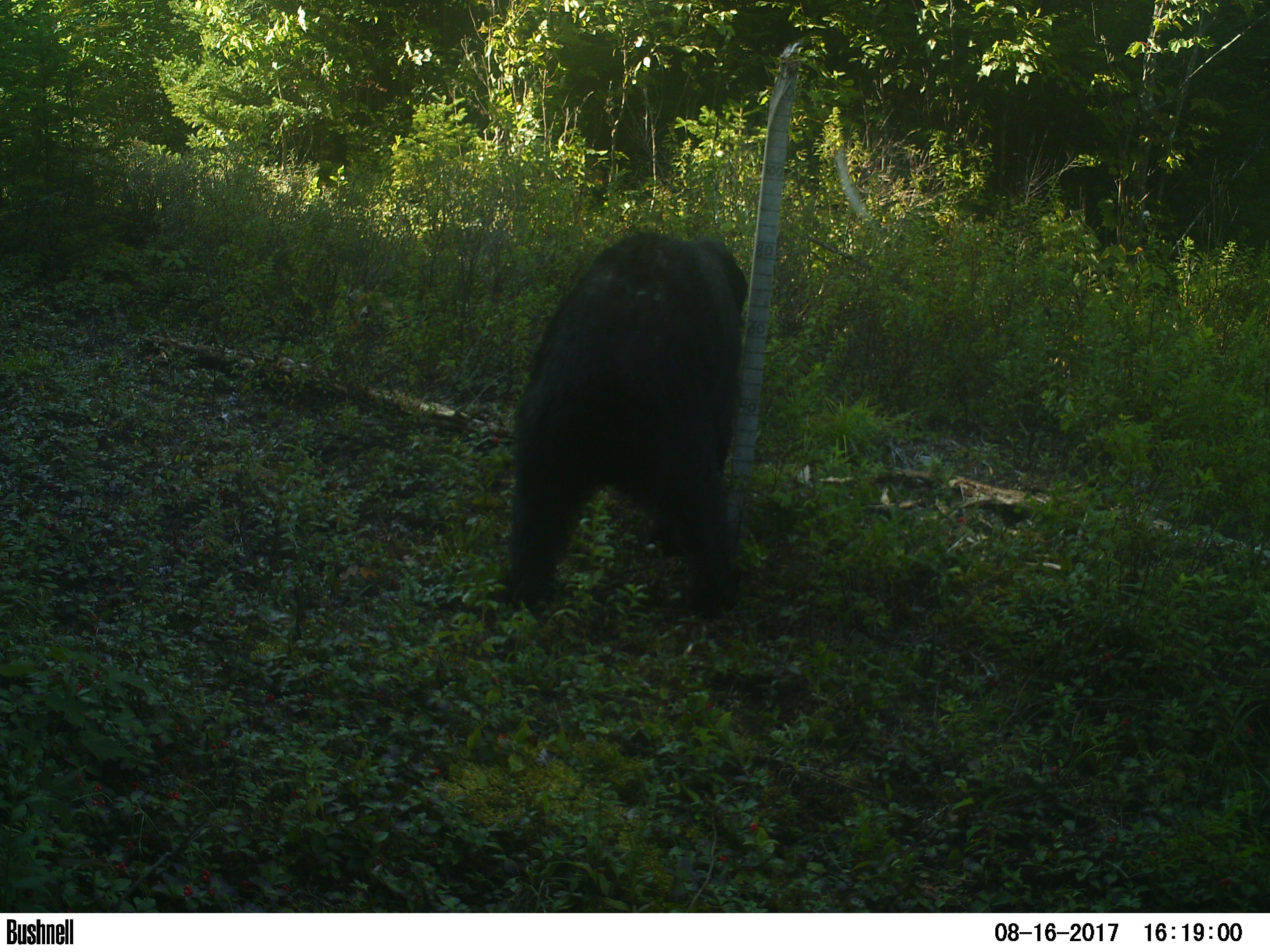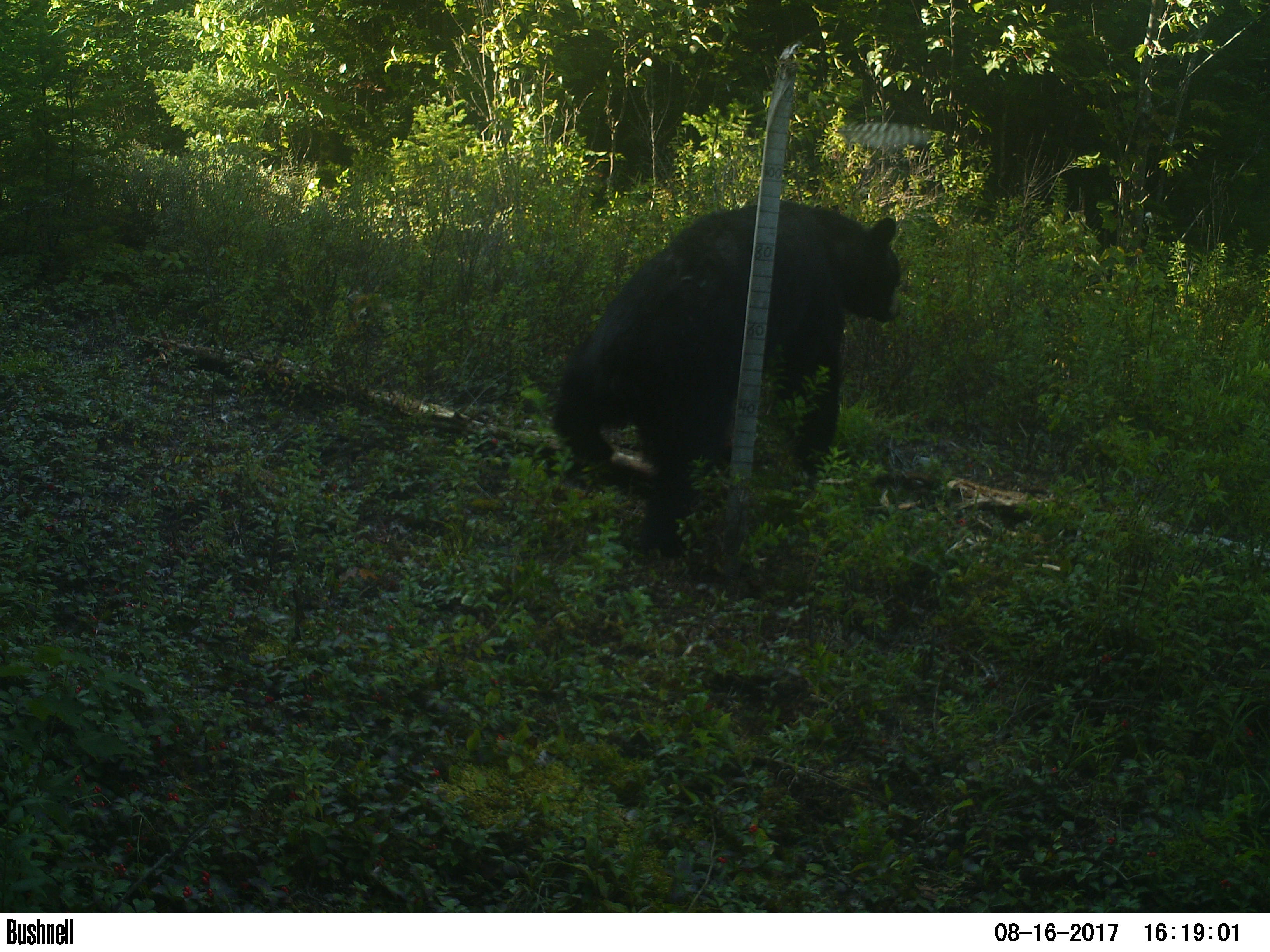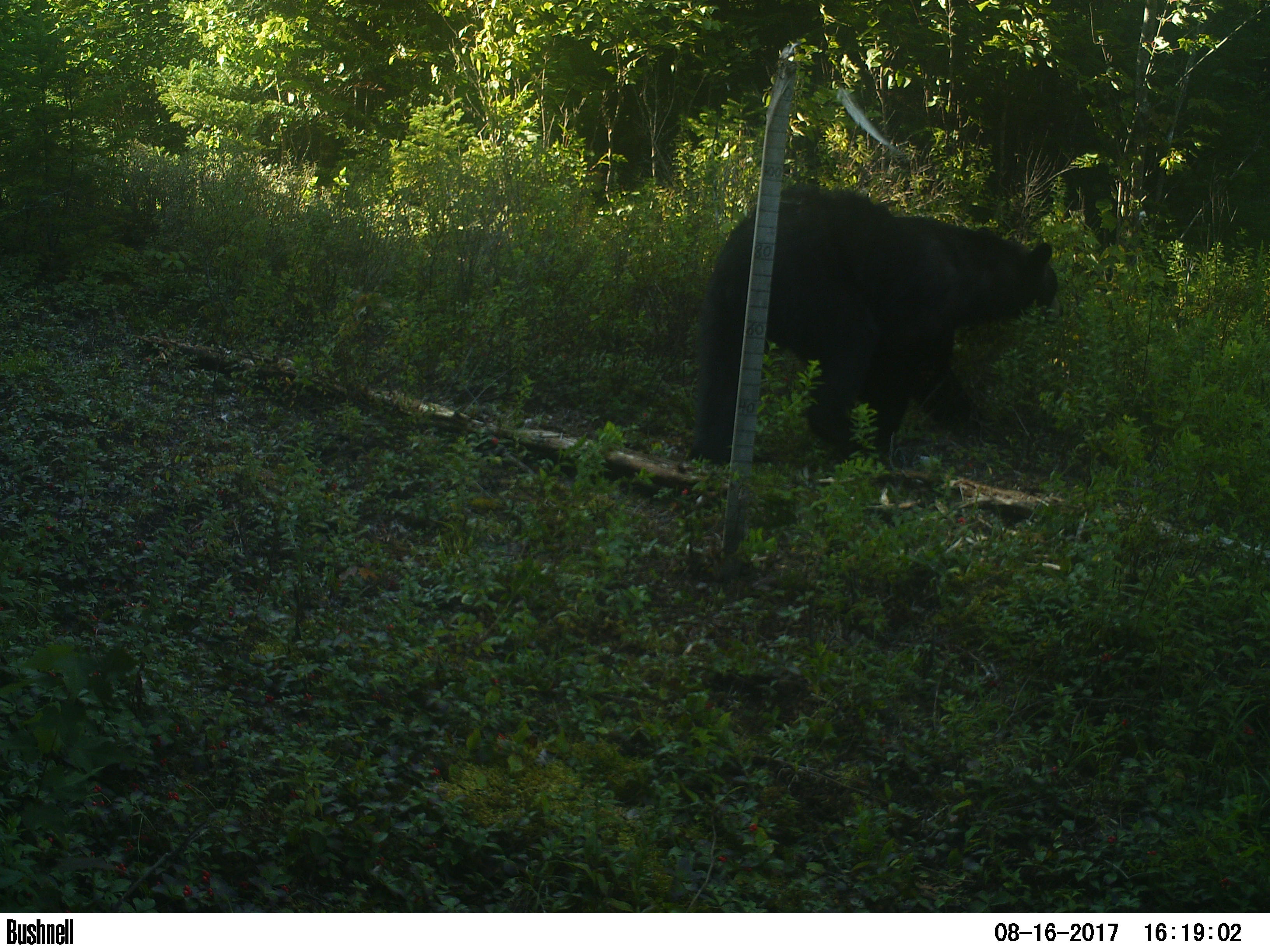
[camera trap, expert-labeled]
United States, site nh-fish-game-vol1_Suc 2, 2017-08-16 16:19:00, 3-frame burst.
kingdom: Animalia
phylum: Chordata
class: Mammalia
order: Carnivora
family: Ursidae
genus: Ursus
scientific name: Ursus americanus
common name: black bear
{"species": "black bear (Ursus americanus)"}